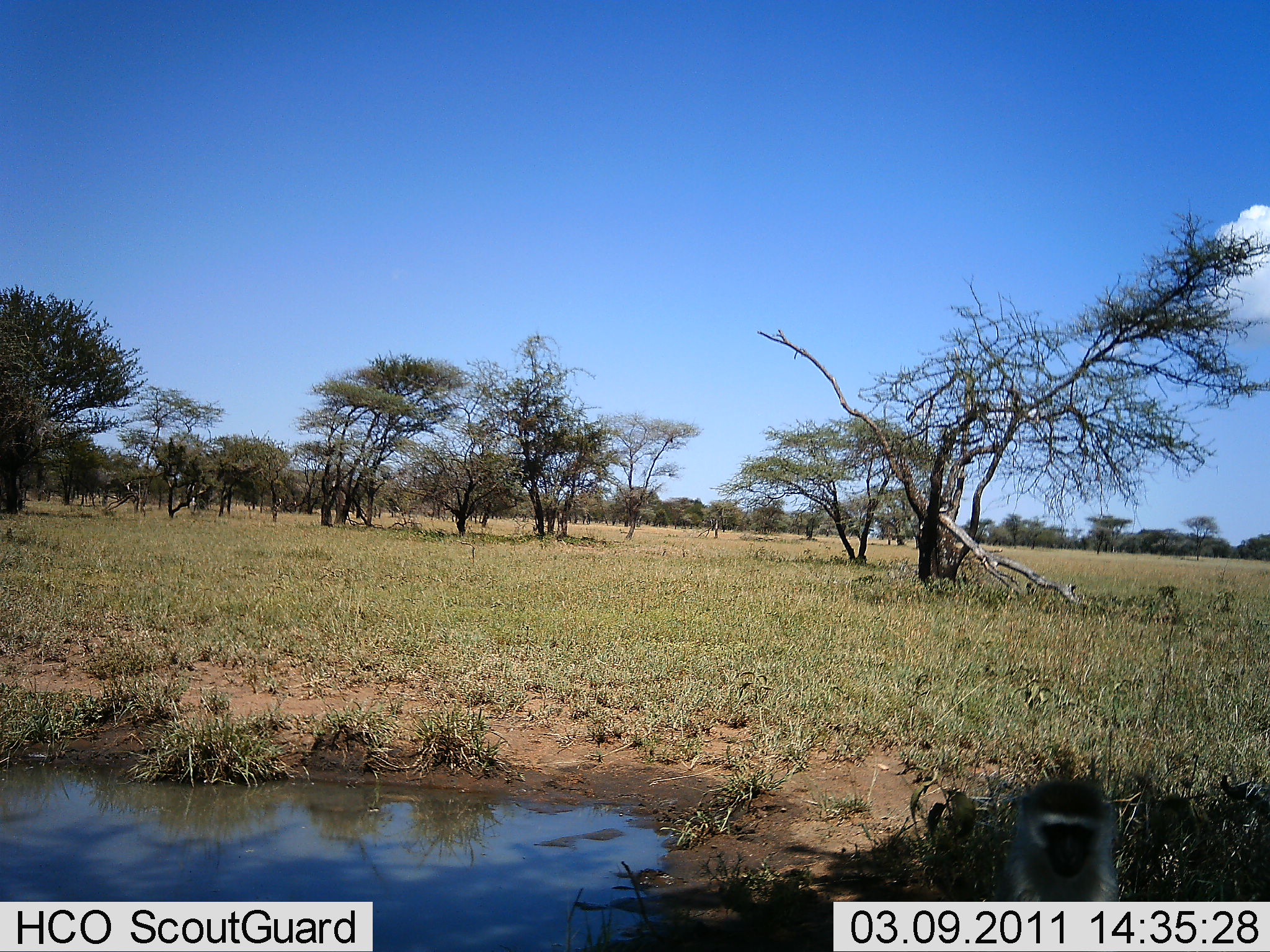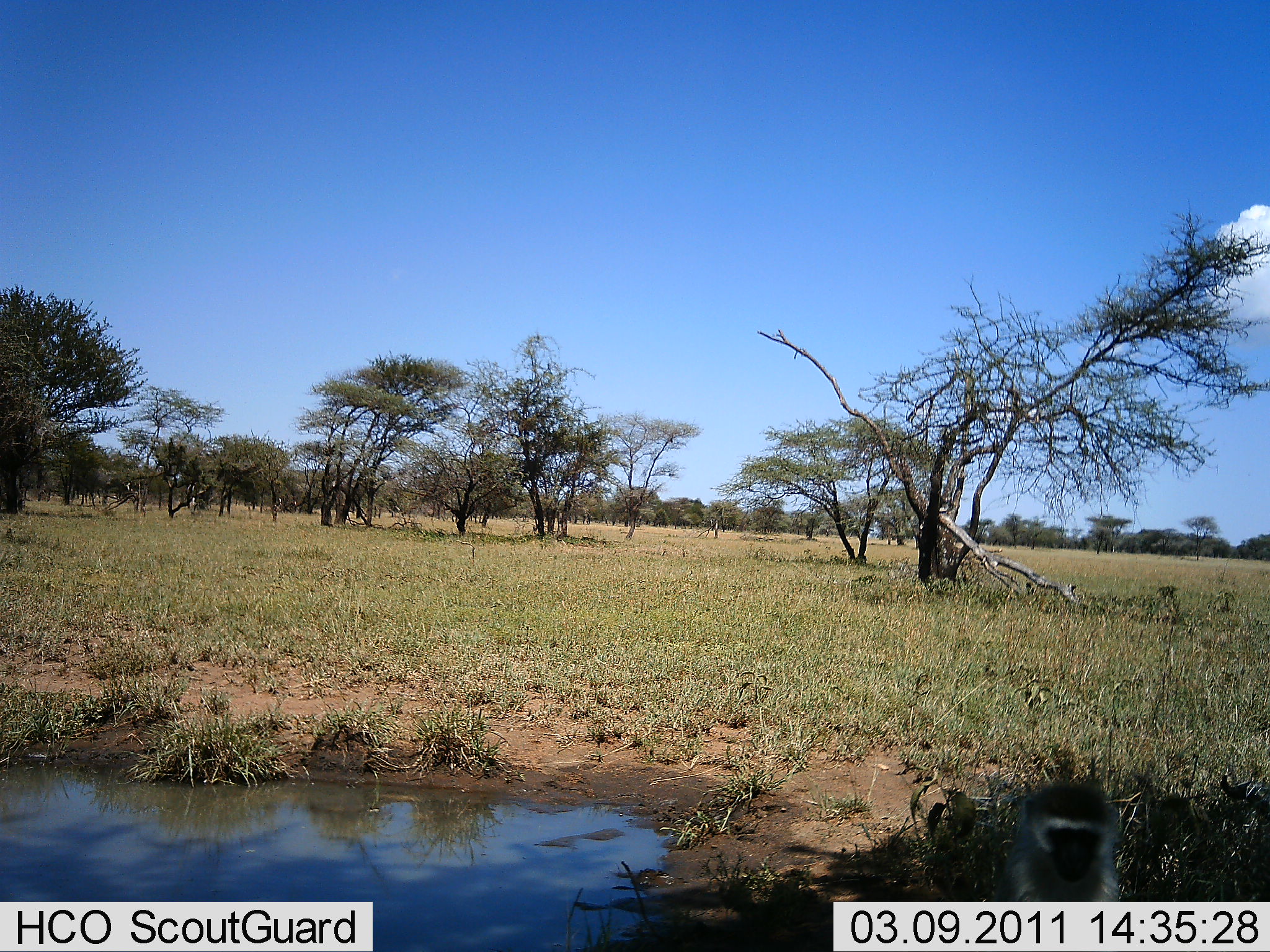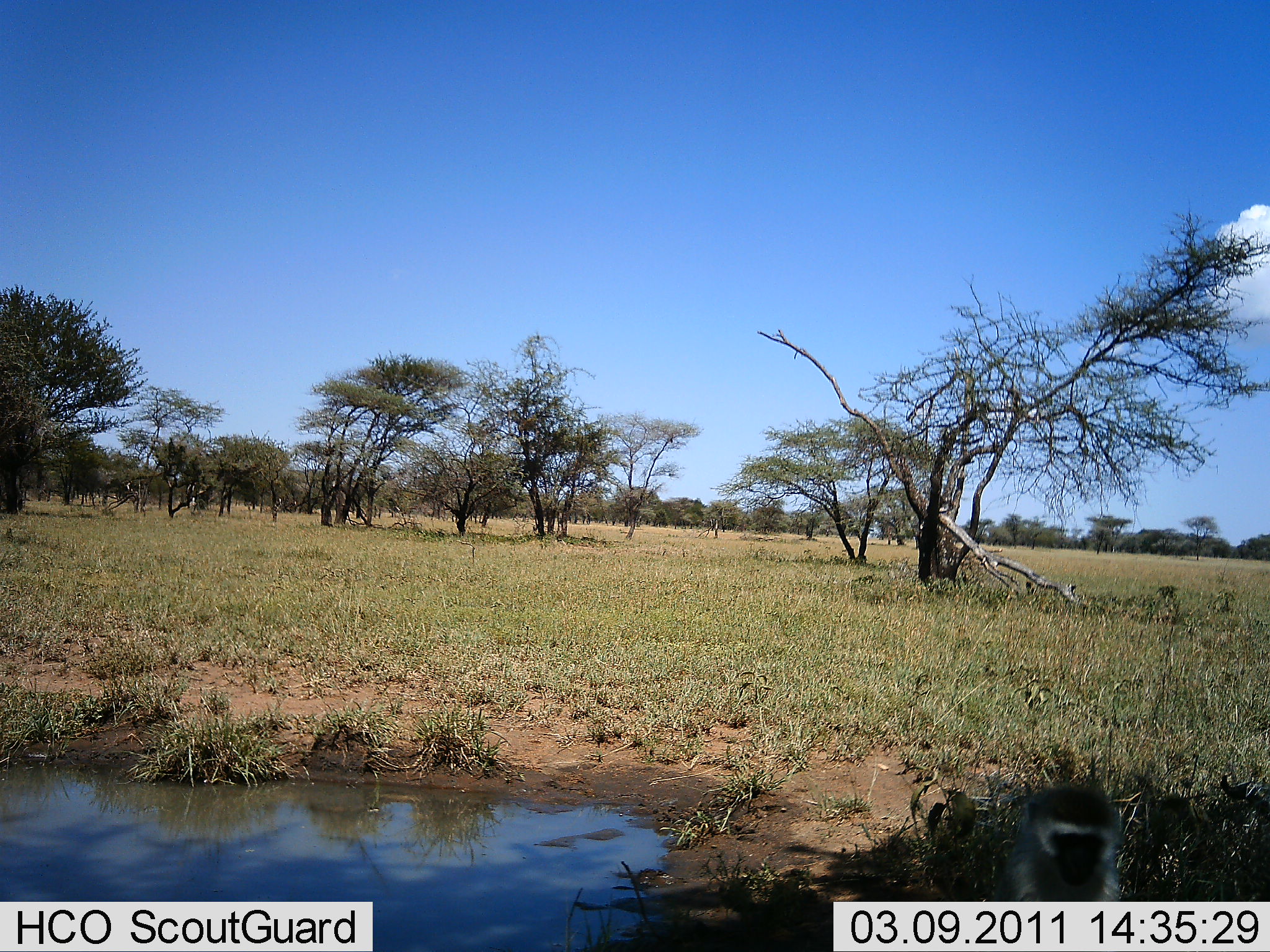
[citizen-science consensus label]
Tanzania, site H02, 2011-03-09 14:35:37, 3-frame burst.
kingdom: Animalia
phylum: Chordata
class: Mammalia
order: Primates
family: Cercopithecidae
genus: Chlorocebus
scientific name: Chlorocebus pygerythrus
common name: vervet monkey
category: monkeyvervet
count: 1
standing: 36%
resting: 64%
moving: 0%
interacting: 0%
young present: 0%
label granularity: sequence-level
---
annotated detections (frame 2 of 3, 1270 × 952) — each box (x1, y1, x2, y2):
animal: (994, 780, 1123, 901)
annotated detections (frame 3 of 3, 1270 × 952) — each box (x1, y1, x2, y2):
animal: (993, 783, 1122, 902)